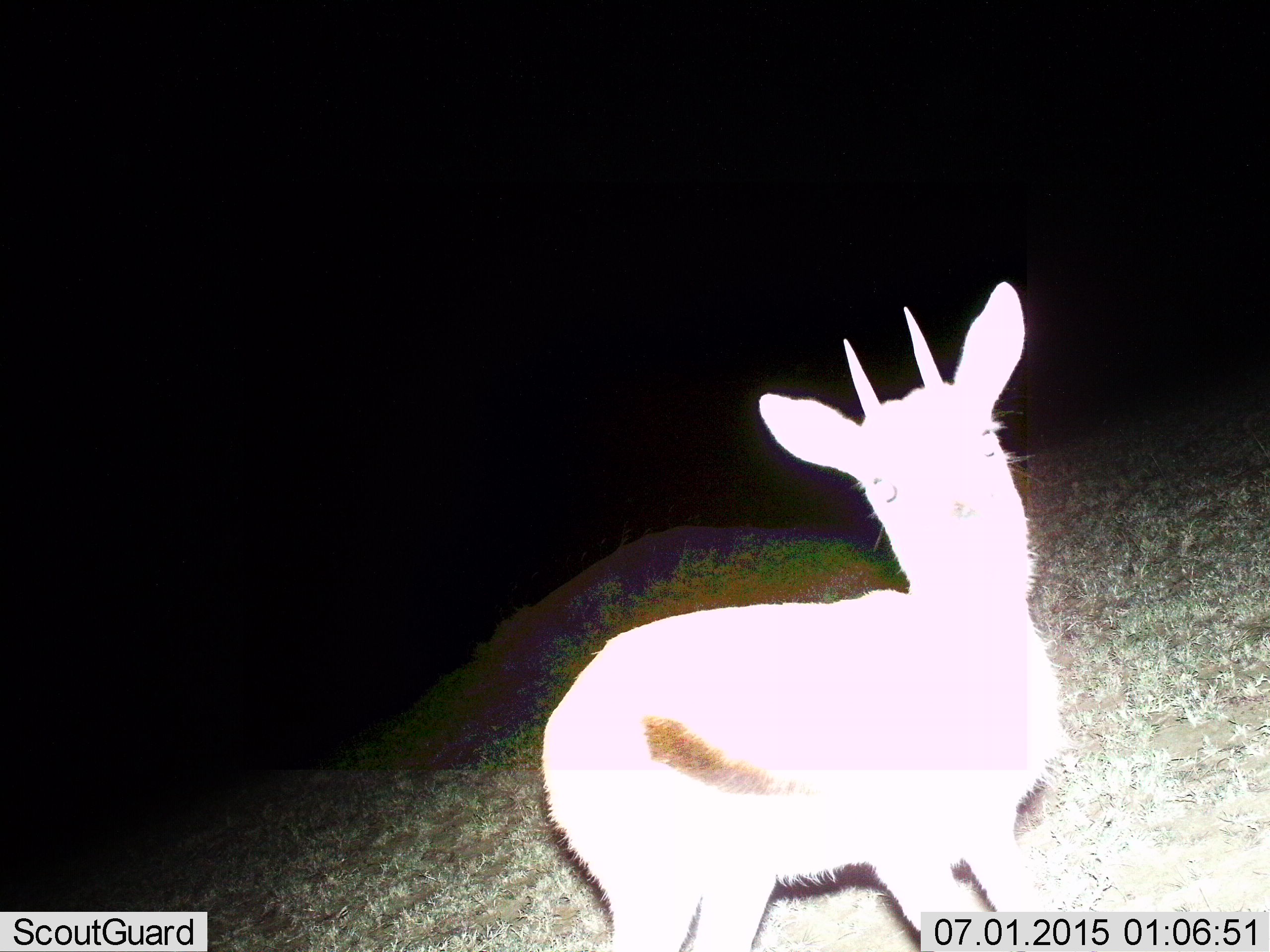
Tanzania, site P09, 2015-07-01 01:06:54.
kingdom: Animalia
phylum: Chordata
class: Mammalia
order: Artiodactyla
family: Bovidae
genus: Eudorcas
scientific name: Eudorcas thomsonii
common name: thomson's gazelle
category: gazellethomsons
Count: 1.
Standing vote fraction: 100%.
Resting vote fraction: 0%.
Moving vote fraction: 0%.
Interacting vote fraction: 0%.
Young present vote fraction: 10%.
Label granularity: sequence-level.